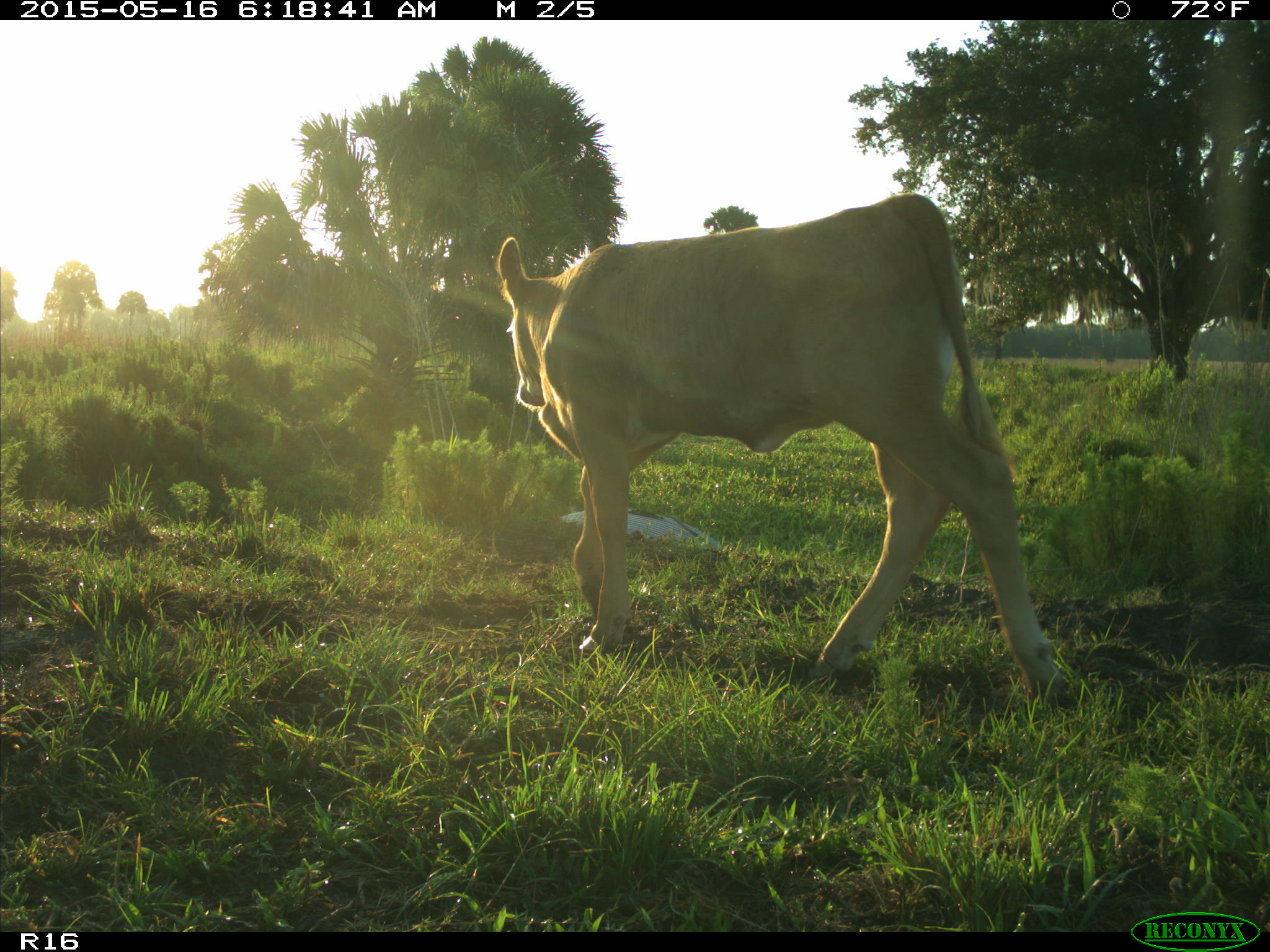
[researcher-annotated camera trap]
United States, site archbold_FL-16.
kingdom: Animalia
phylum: Chordata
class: Mammalia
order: Artiodactyla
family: Bovidae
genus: Bos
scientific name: Bos taurus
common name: domestic cow